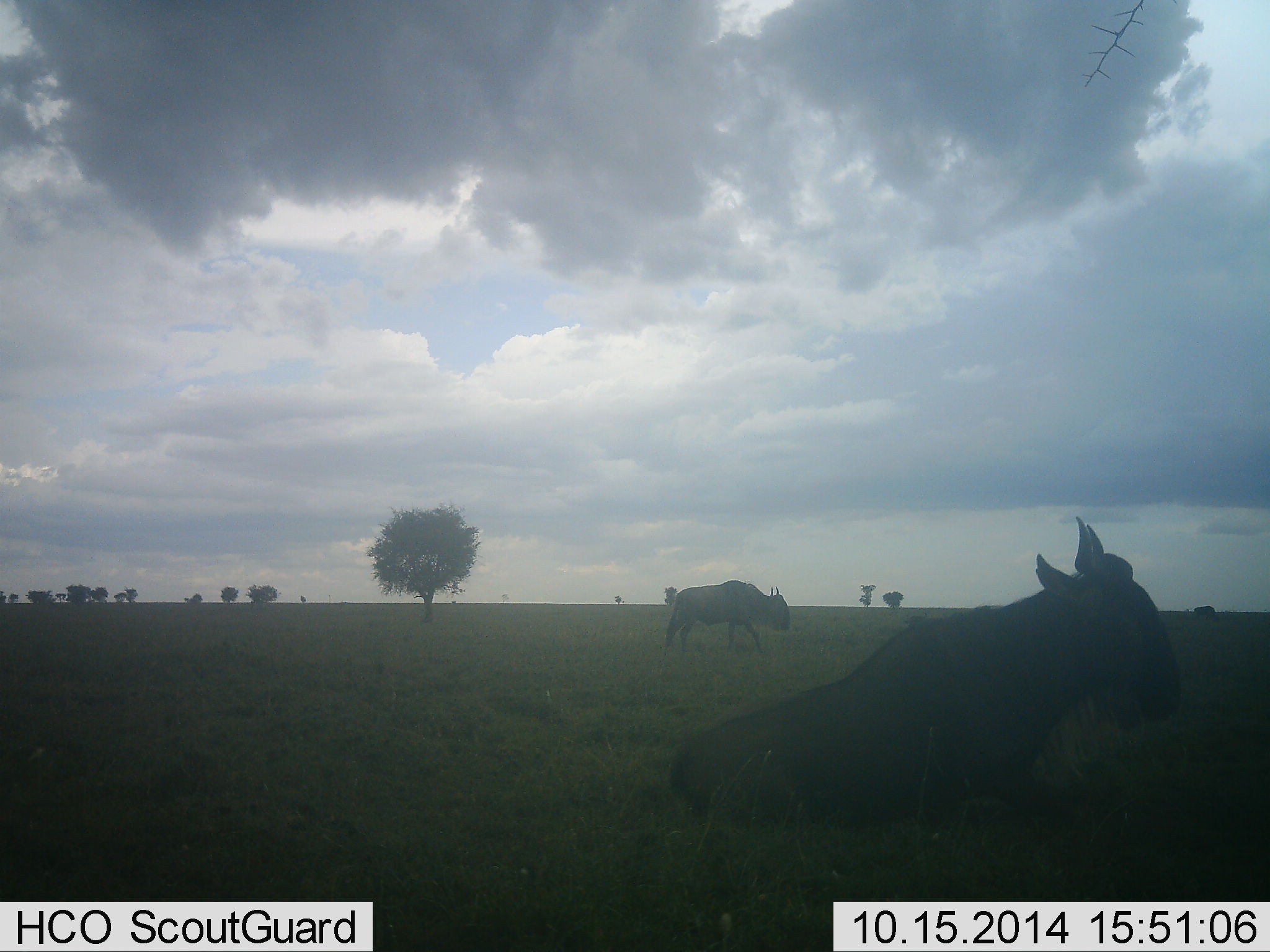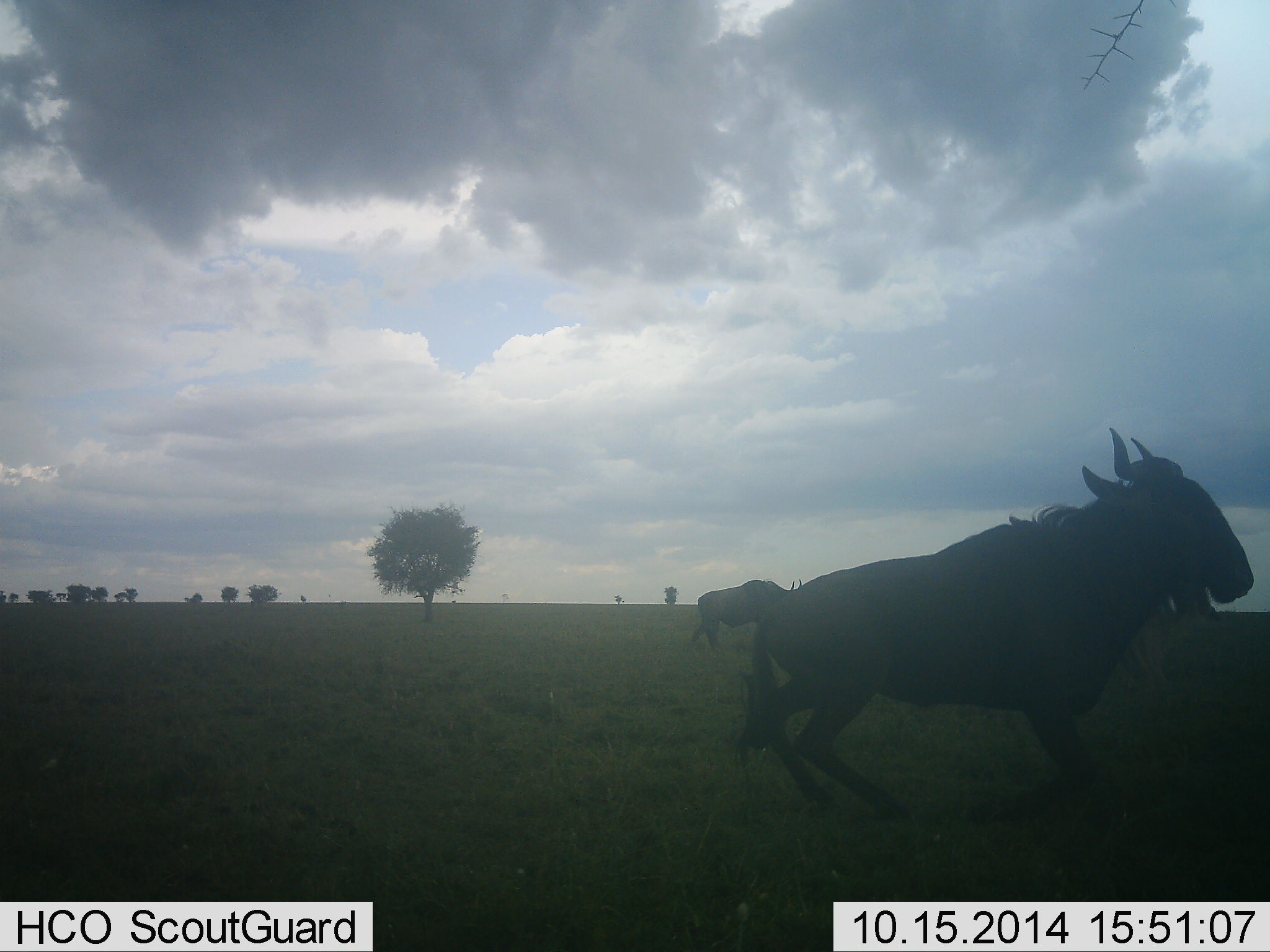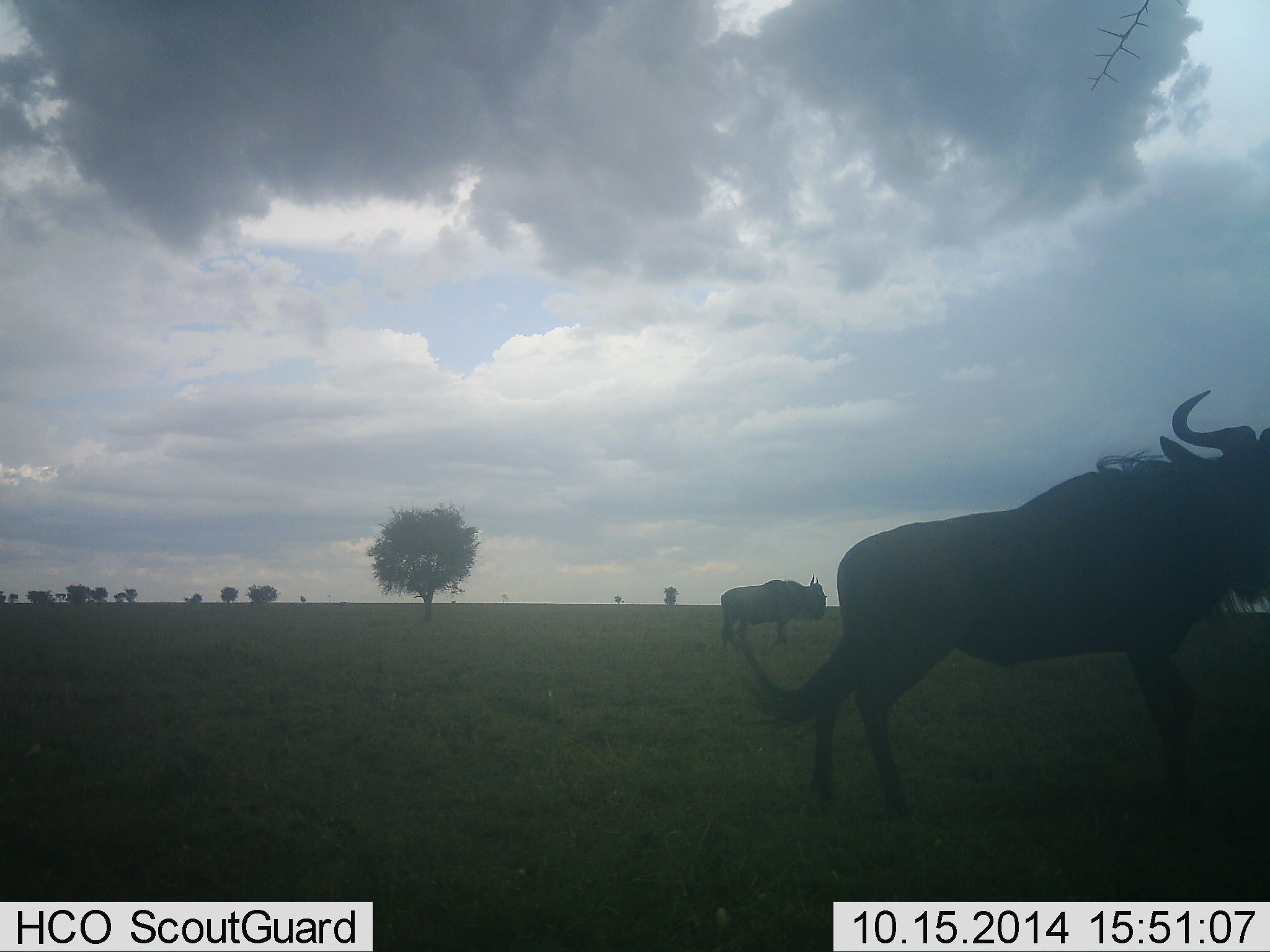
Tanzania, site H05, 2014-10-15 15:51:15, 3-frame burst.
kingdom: Animalia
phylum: Chordata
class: Mammalia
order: Artiodactyla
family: Bovidae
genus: Connochaetes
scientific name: Connochaetes taurinus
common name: blue wildebeest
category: wildebeest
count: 2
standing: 30%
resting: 40%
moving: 70%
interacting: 10%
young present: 0%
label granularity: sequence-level